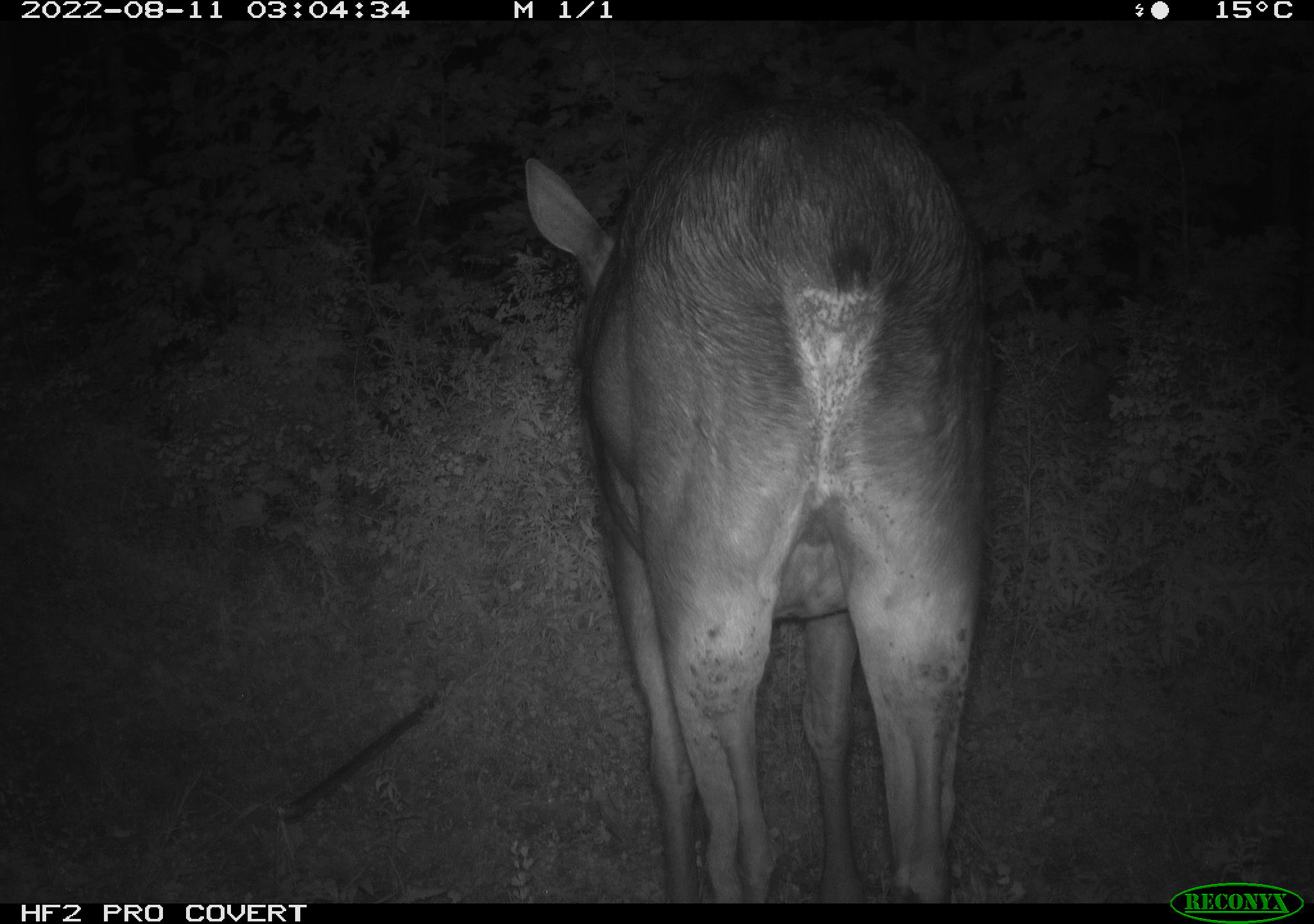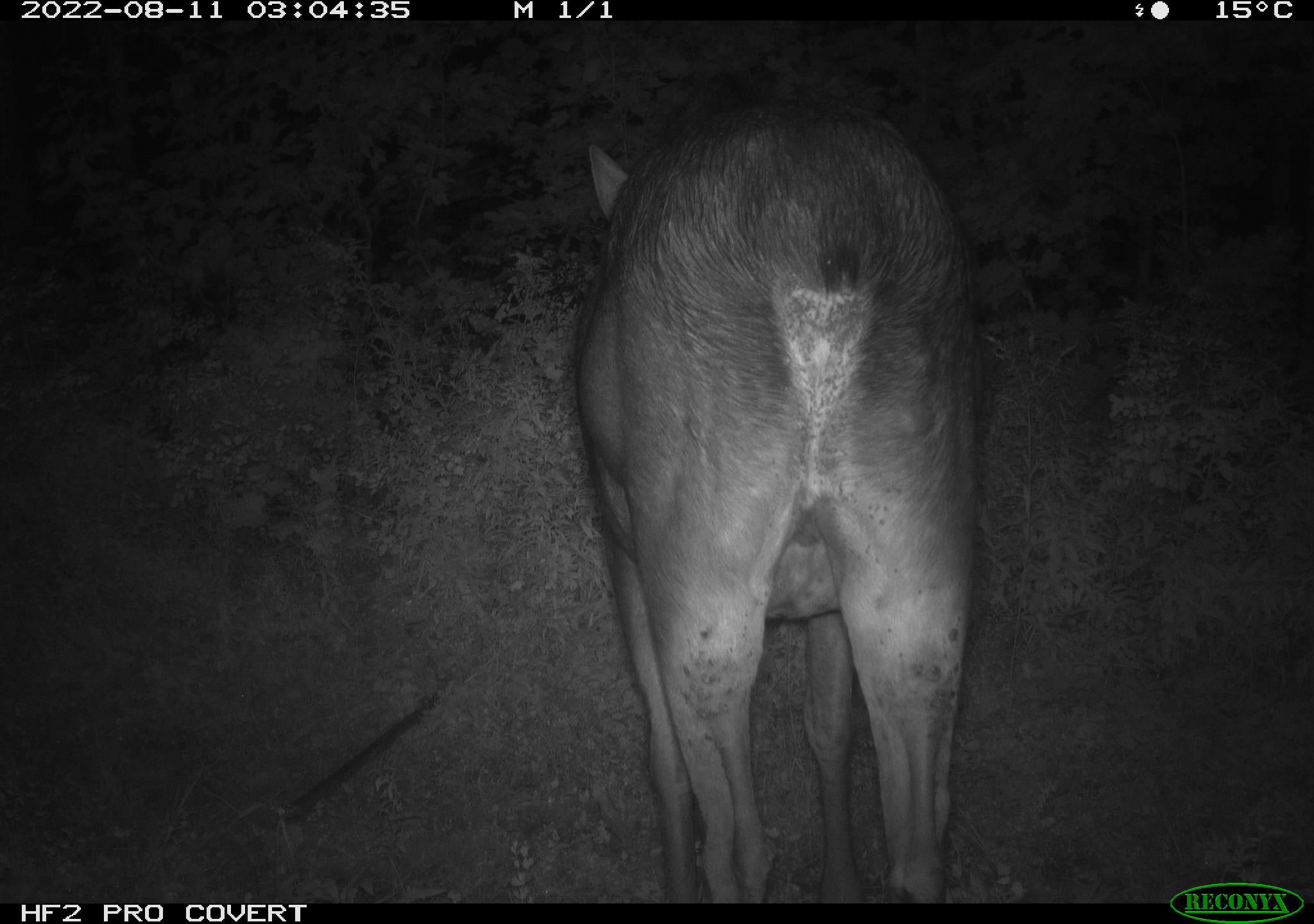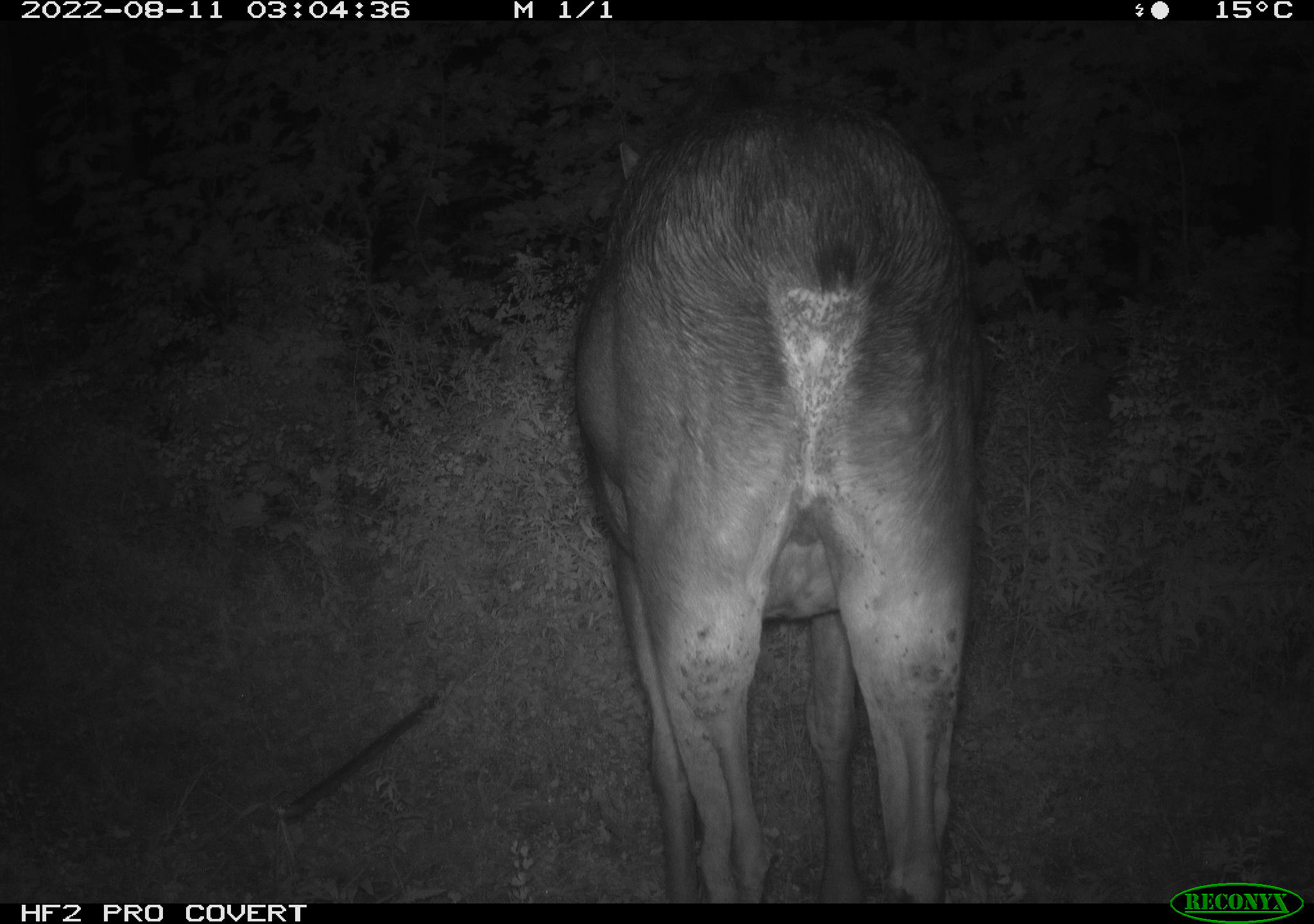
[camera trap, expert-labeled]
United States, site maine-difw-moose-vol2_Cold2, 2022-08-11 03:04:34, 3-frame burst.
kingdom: Animalia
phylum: Chordata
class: Mammalia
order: Artiodactyla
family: Cervidae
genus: Alces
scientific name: Alces alces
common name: moose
Moose (Alces alces).